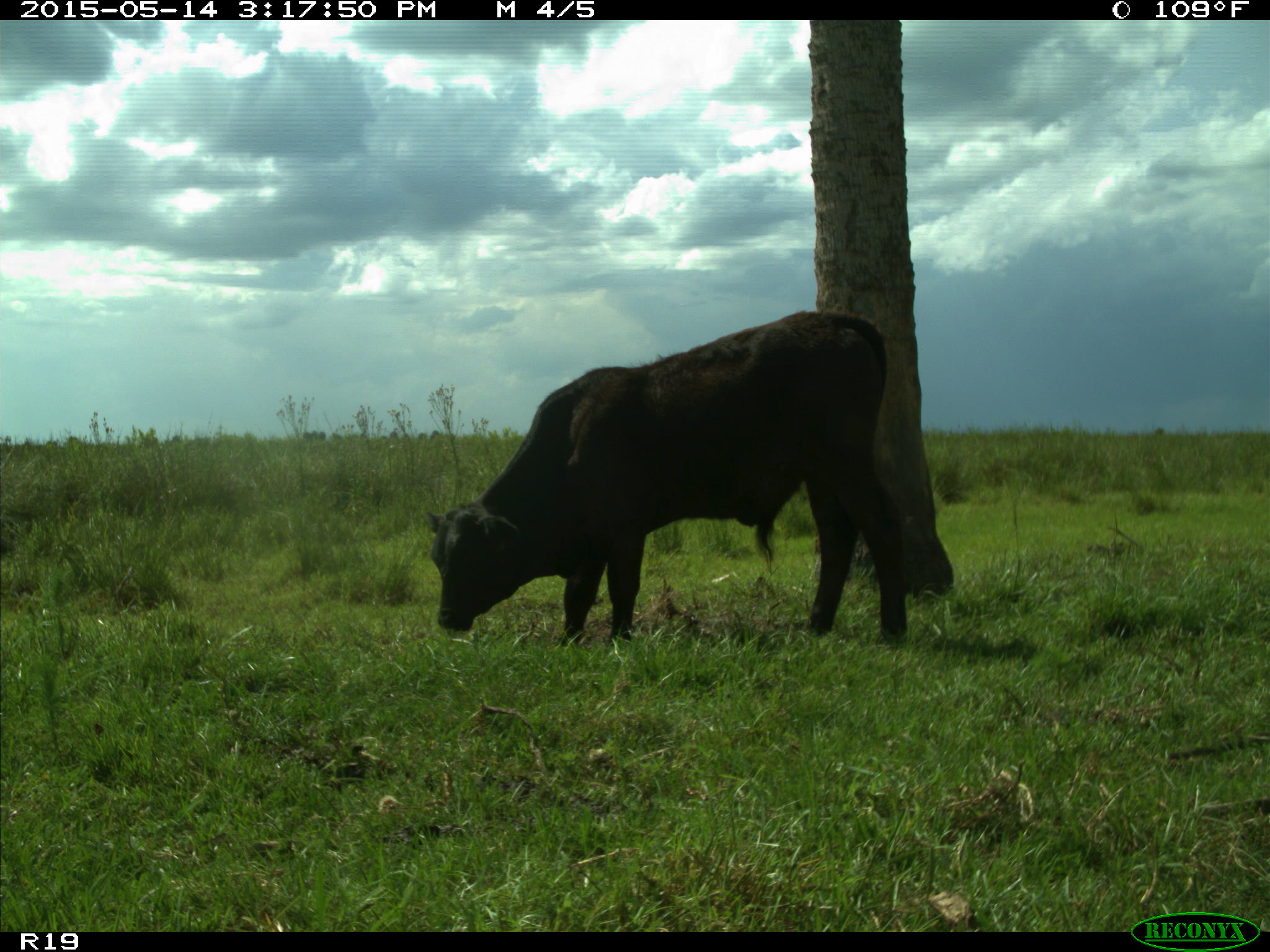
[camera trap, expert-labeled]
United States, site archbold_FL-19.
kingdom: Animalia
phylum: Chordata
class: Mammalia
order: Artiodactyla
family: Bovidae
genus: Bos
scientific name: Bos taurus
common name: domestic cow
Bos taurus (domestic cow).